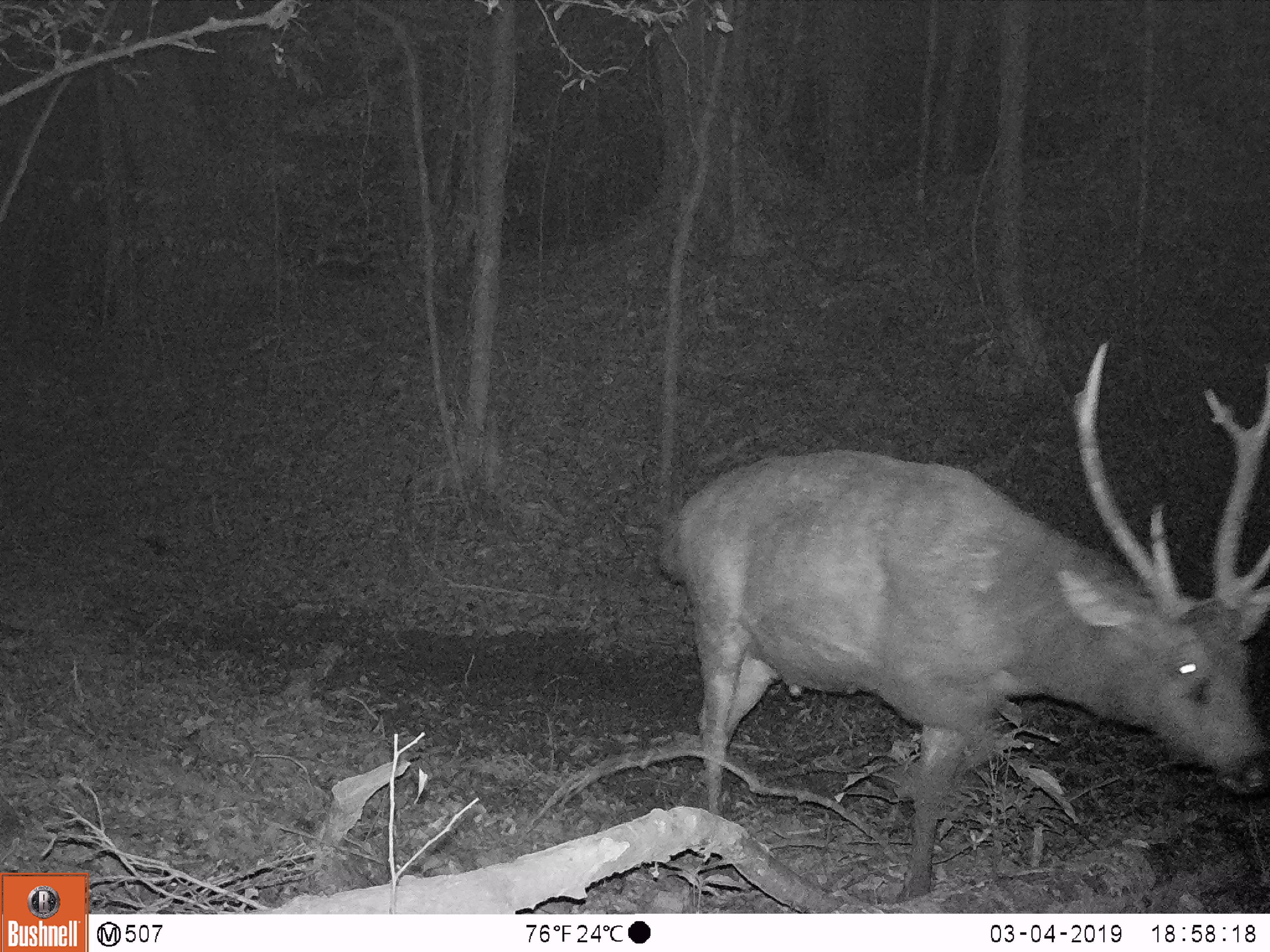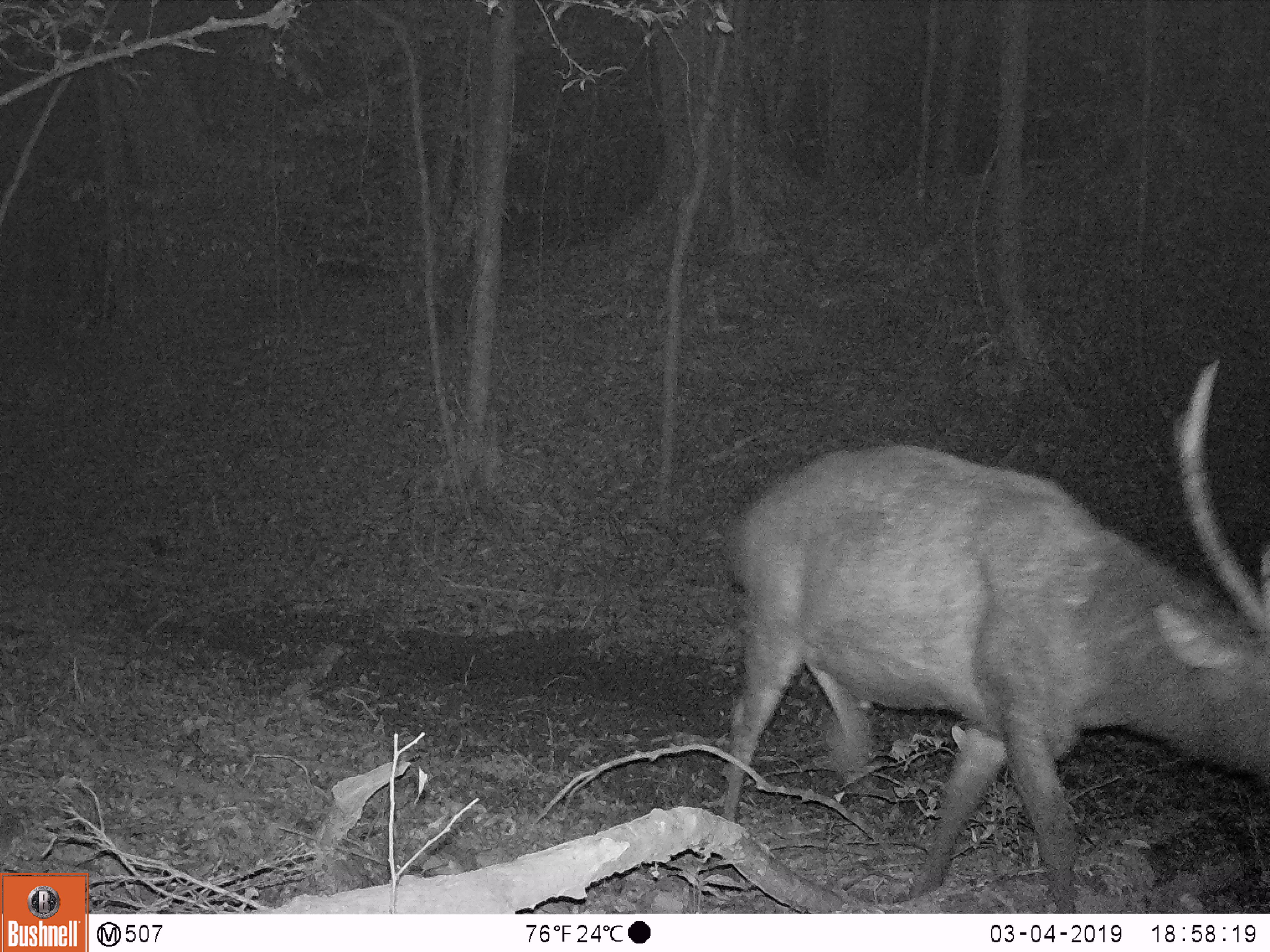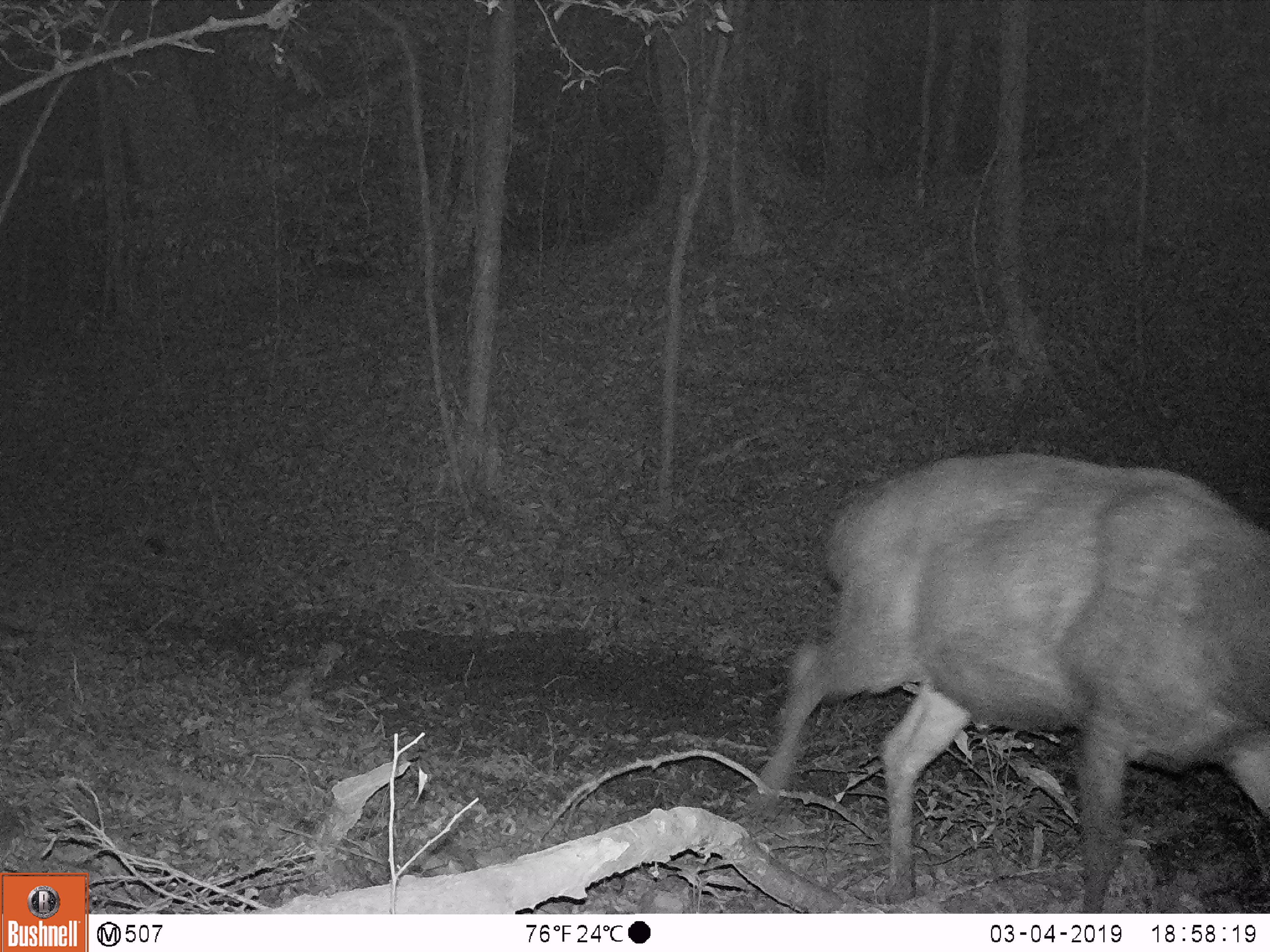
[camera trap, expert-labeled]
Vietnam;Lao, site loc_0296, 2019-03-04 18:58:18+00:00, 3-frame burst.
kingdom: Animalia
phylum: Chordata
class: Mammalia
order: Artiodactyla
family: Cervidae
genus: Rusa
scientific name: Rusa unicolor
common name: sambar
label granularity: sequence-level